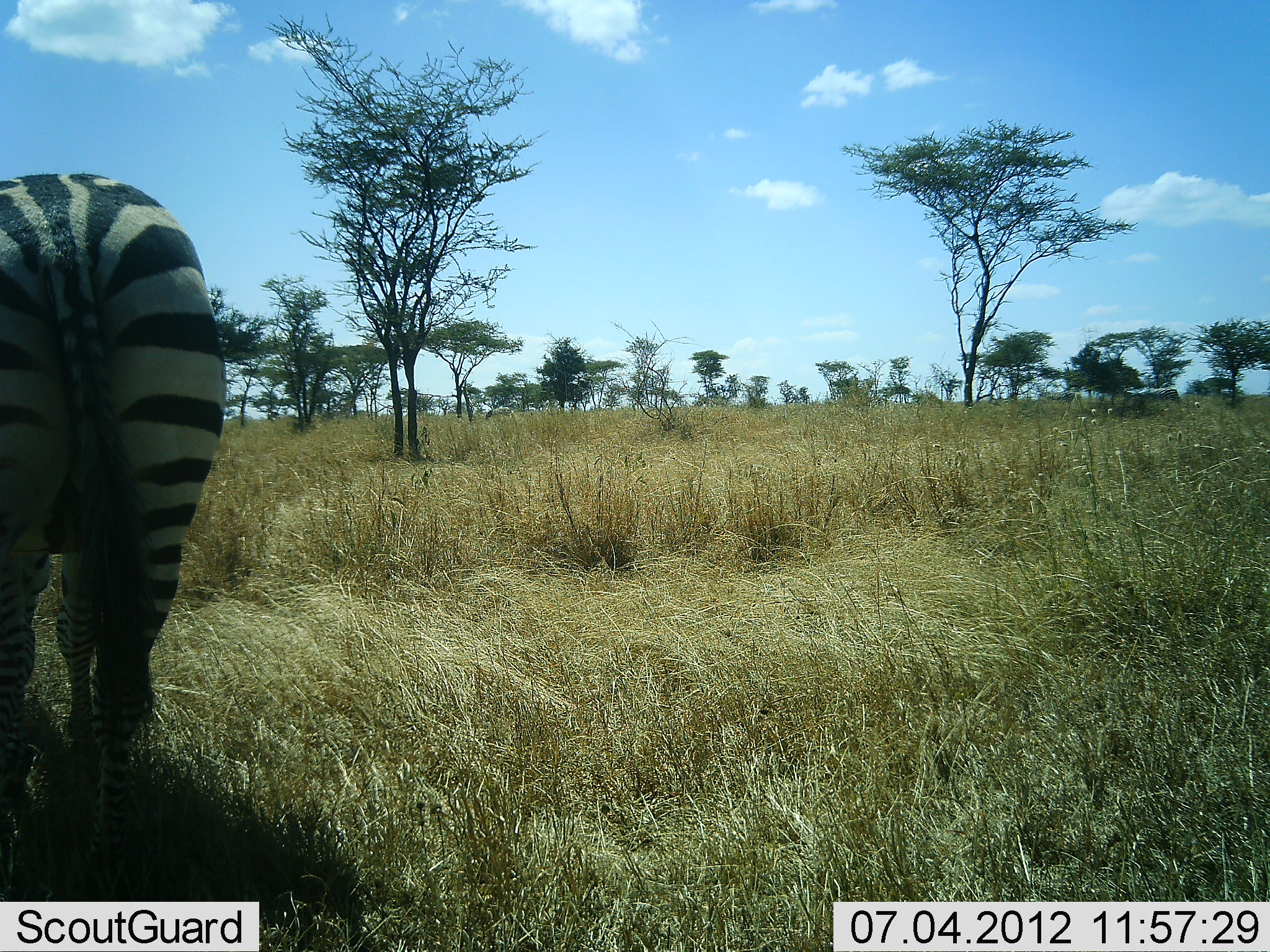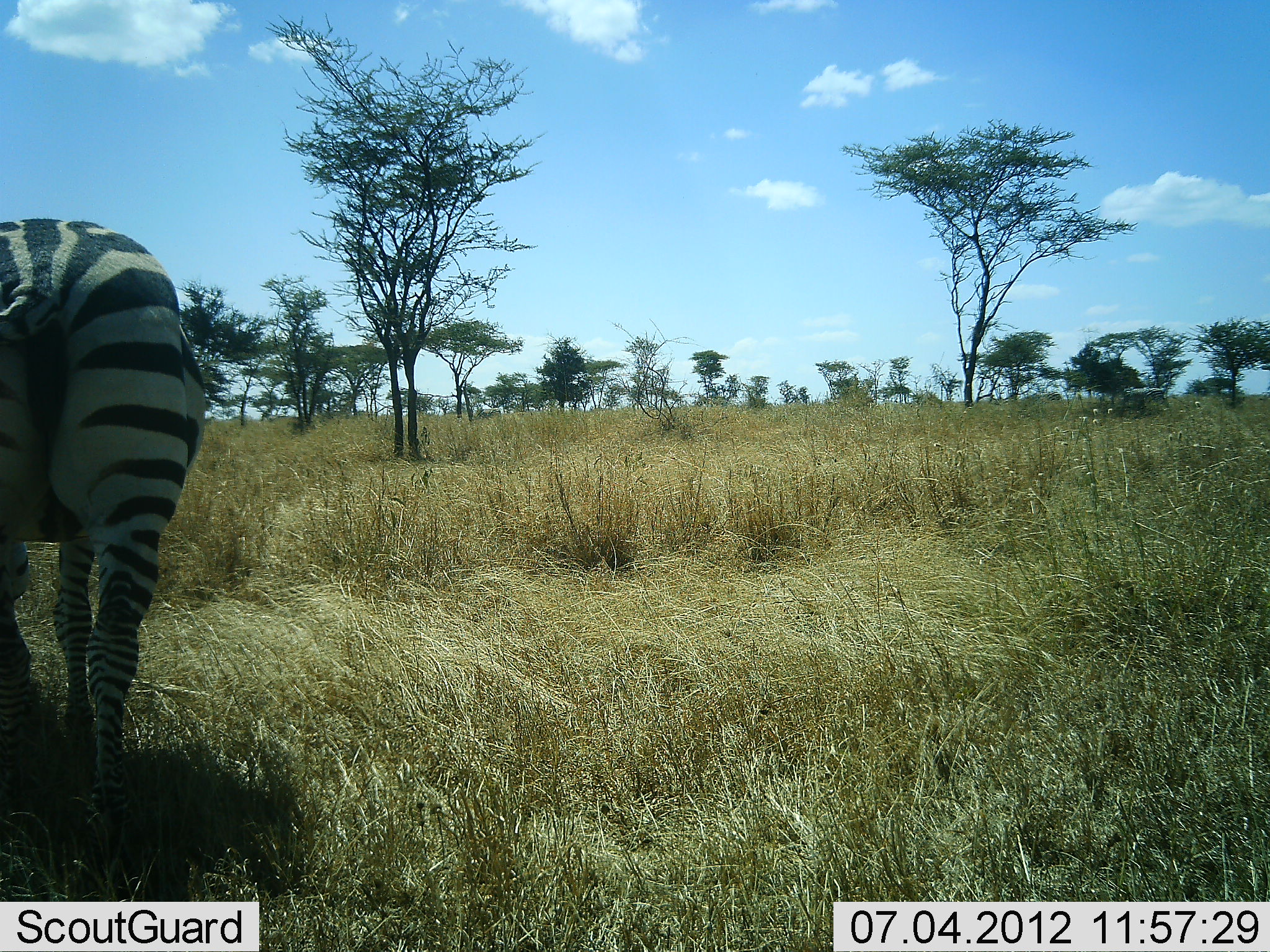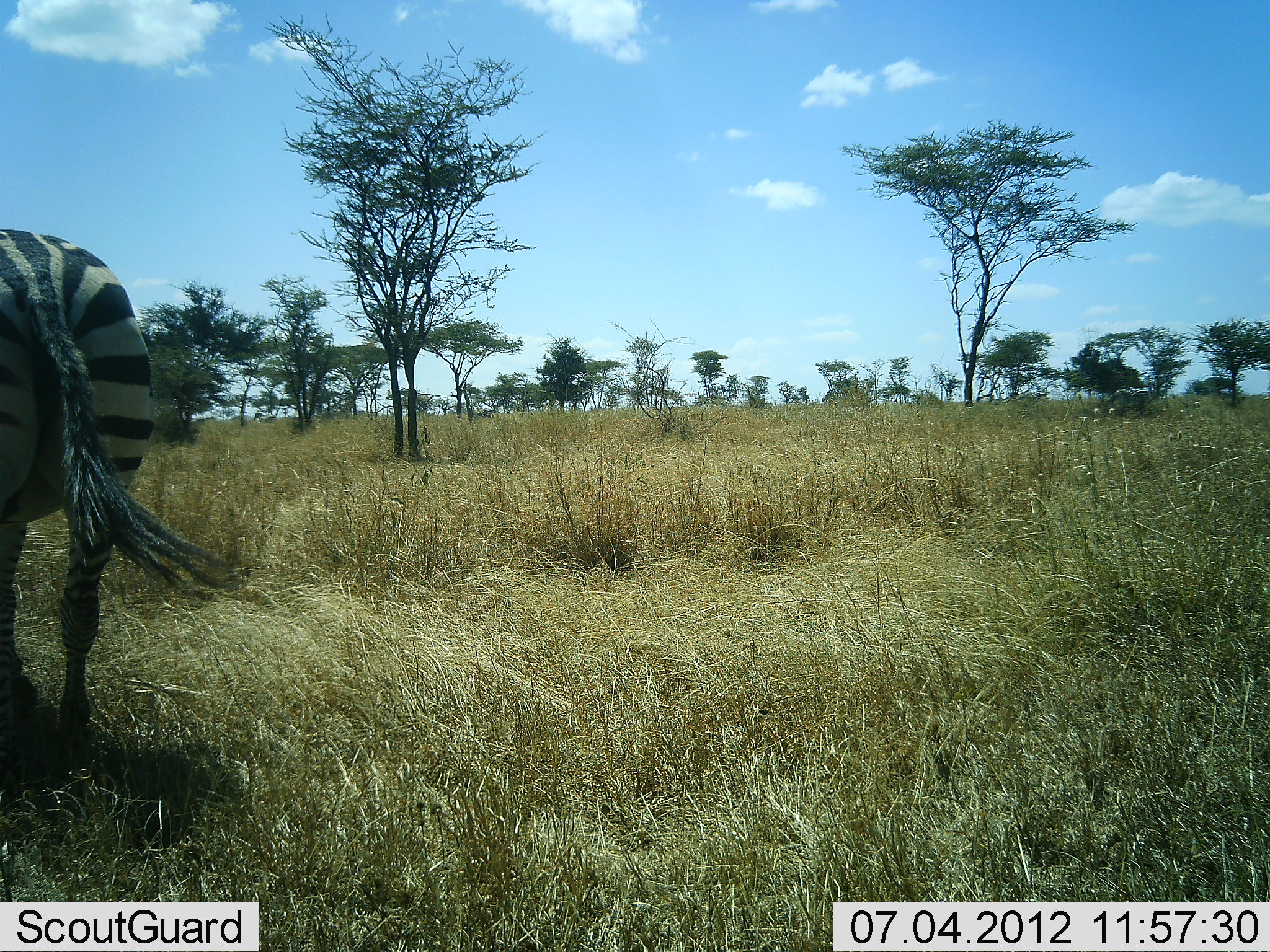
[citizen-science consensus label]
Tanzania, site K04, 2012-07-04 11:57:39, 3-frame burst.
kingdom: Animalia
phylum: Chordata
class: Mammalia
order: Perissodactyla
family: Equidae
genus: Equus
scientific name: Equus quagga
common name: plains zebra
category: zebra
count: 1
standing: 10%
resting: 0%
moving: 90%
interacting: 0%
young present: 0%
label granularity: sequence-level